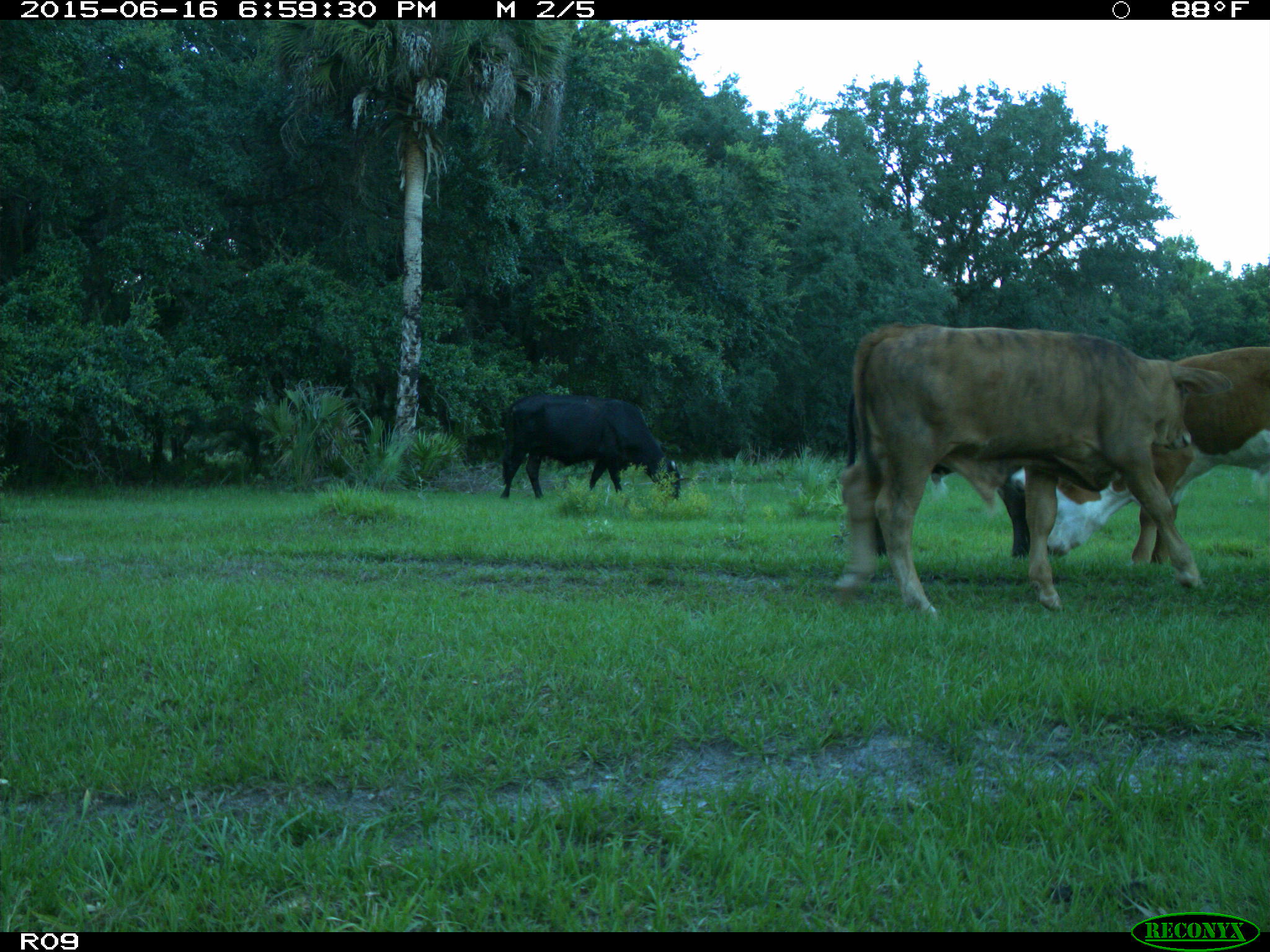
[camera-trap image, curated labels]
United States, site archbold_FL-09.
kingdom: Animalia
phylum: Chordata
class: Mammalia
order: Artiodactyla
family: Bovidae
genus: Bos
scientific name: Bos taurus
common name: domestic cow